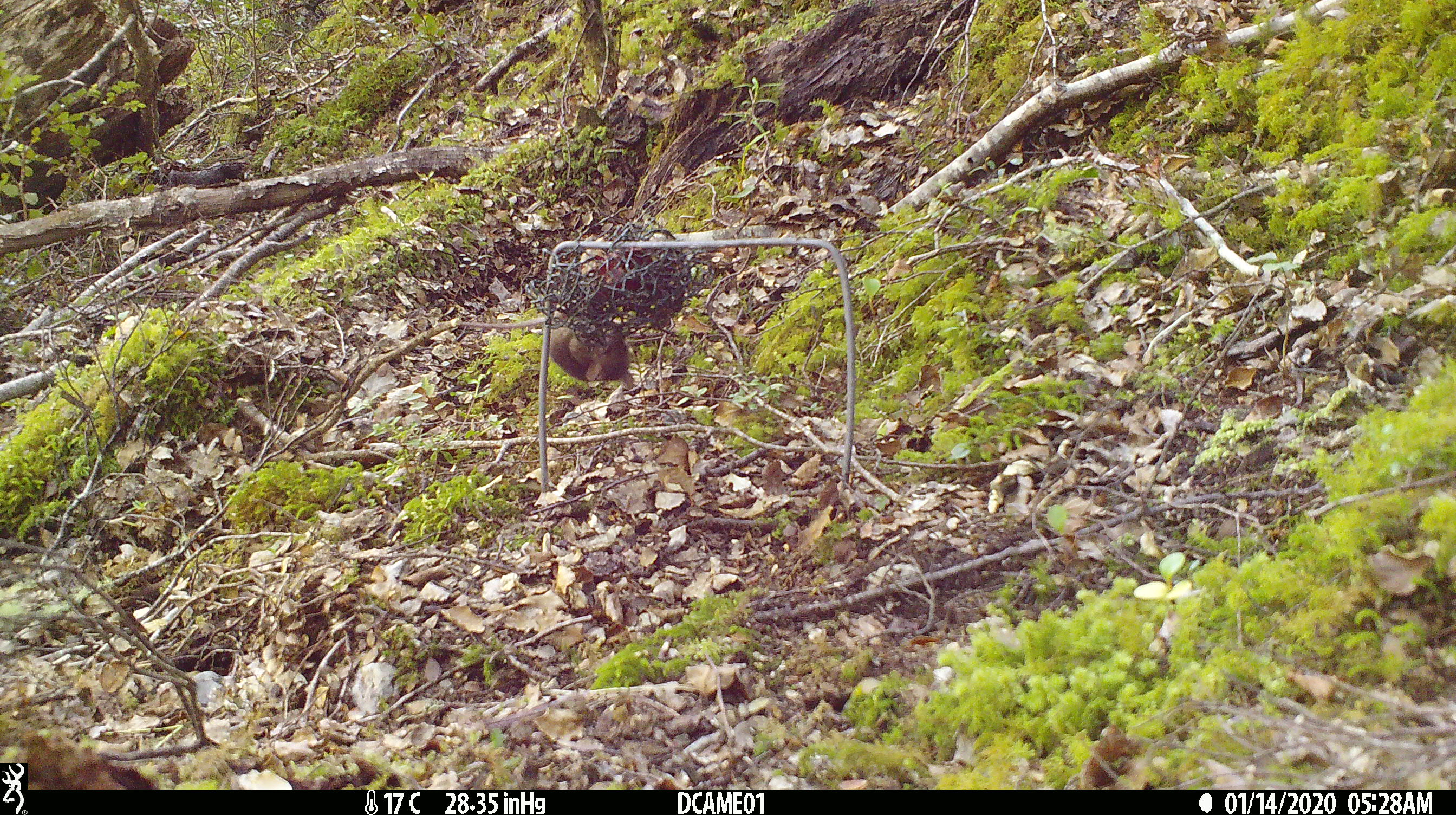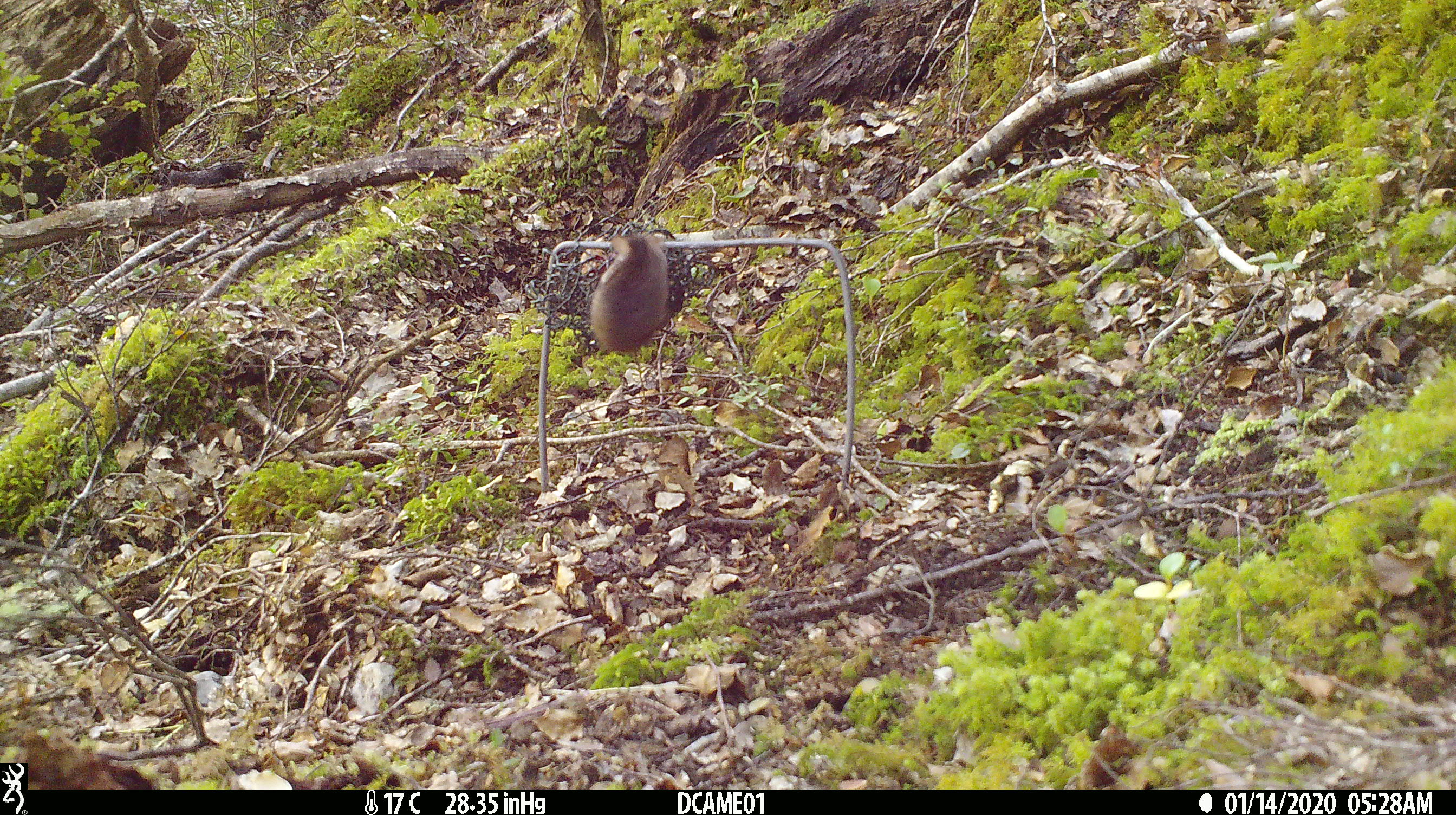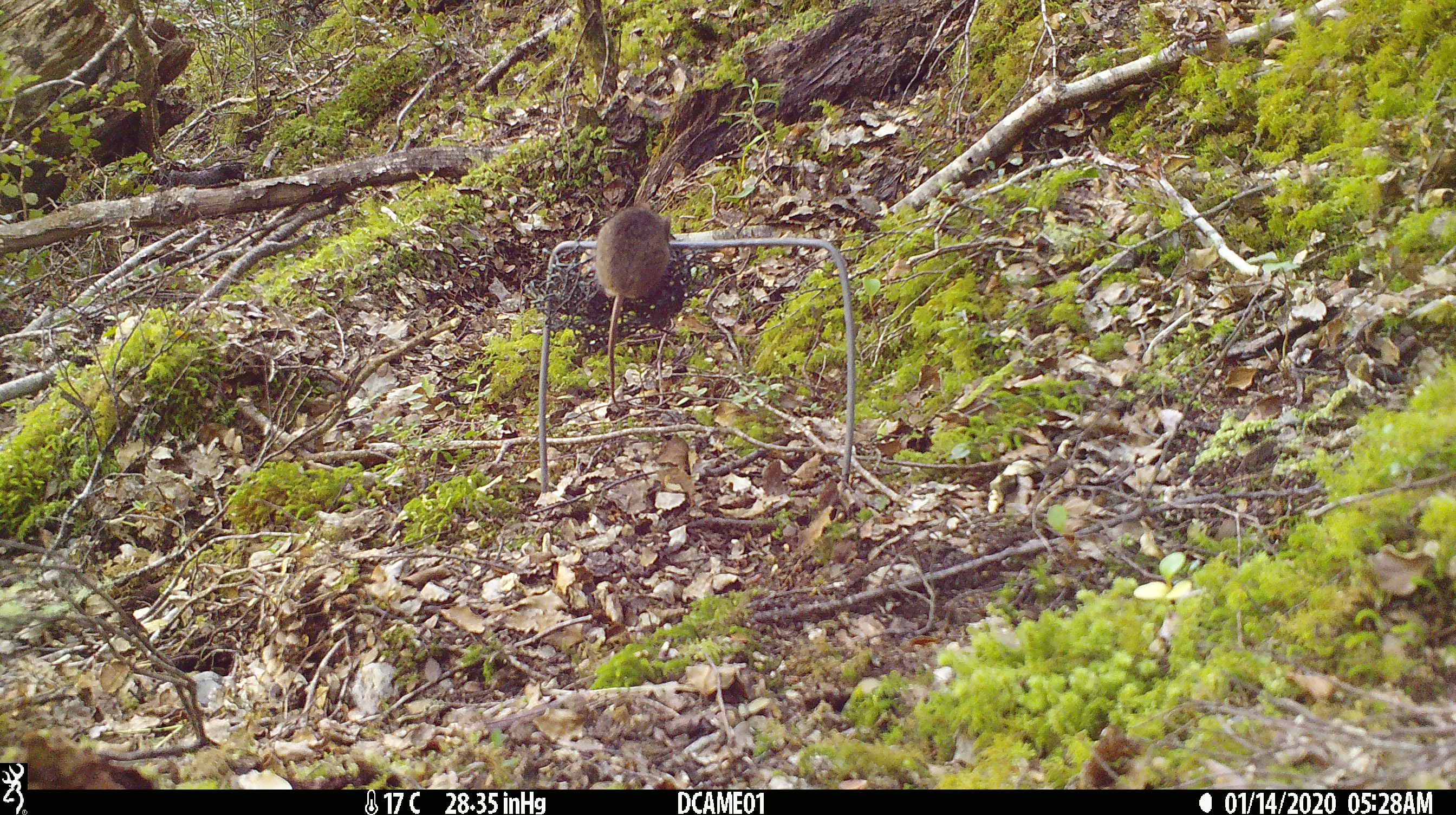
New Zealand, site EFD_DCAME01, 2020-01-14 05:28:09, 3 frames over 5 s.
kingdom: Animalia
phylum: Chordata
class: Mammalia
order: Rodentia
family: Muridae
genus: Mus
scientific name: Mus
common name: mouse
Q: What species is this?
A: Mouse (Mus).